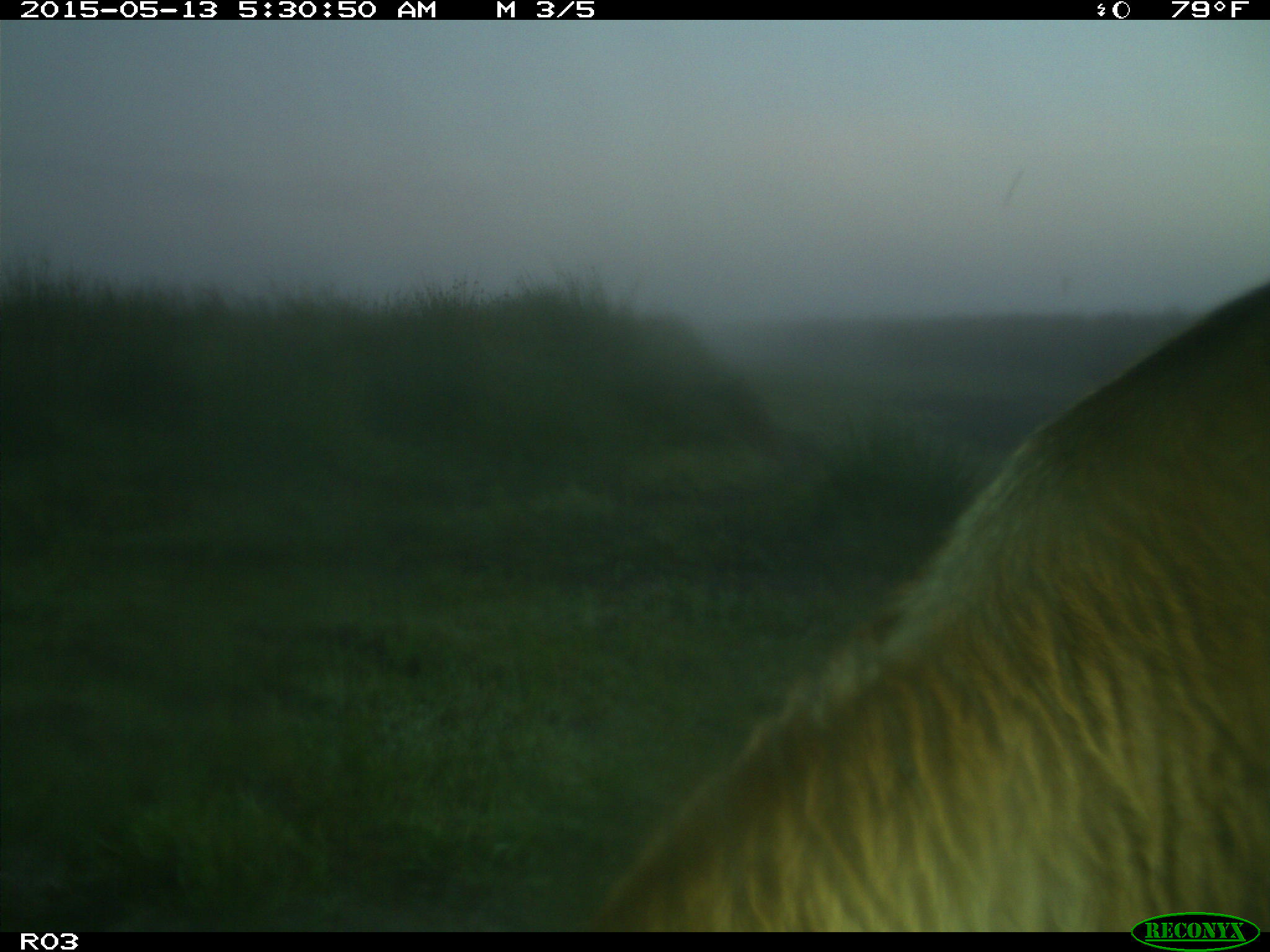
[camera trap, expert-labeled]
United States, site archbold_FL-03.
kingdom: Animalia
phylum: Chordata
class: Mammalia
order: Artiodactyla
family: Bovidae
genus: Bos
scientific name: Bos taurus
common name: domestic cow